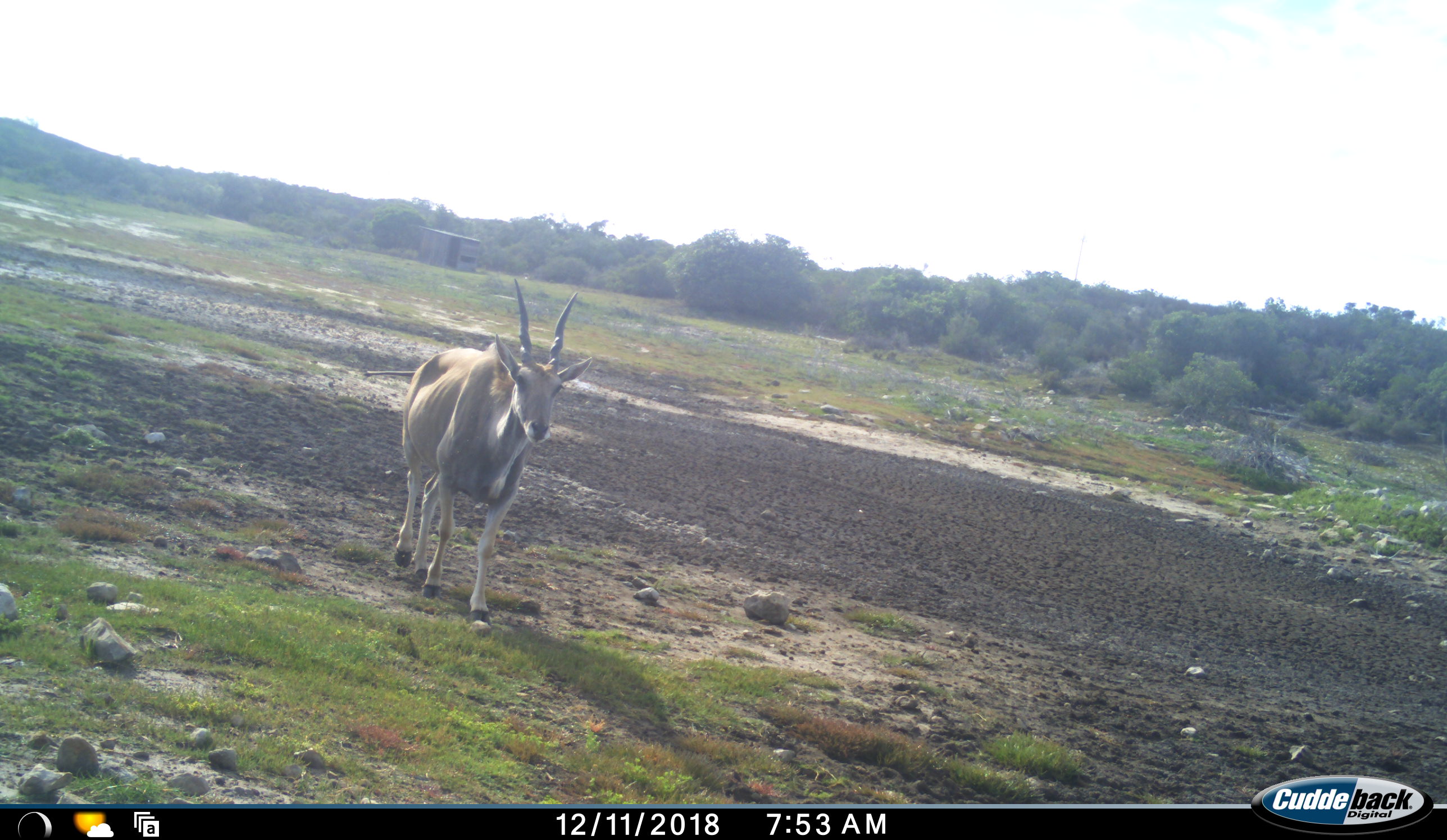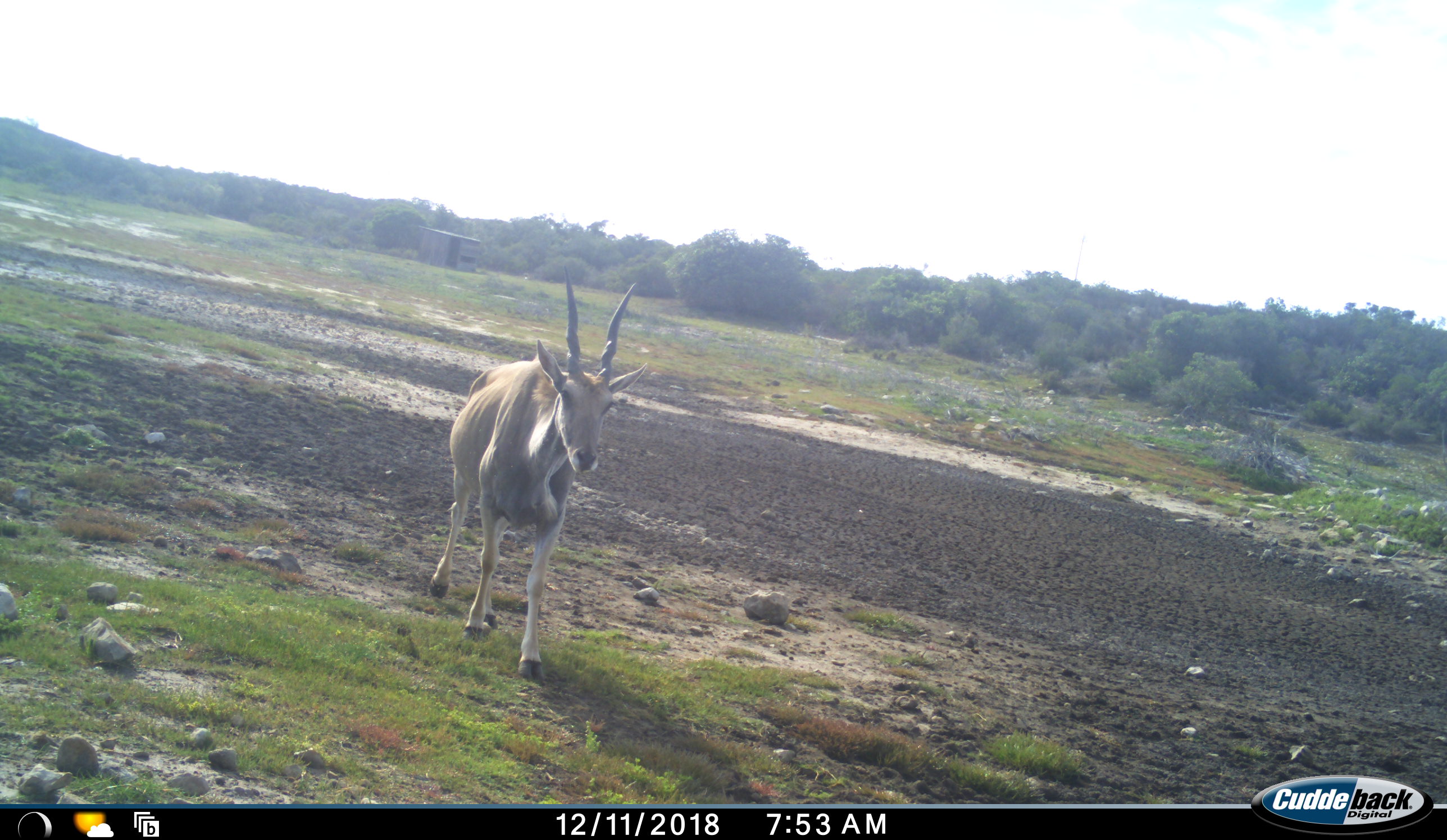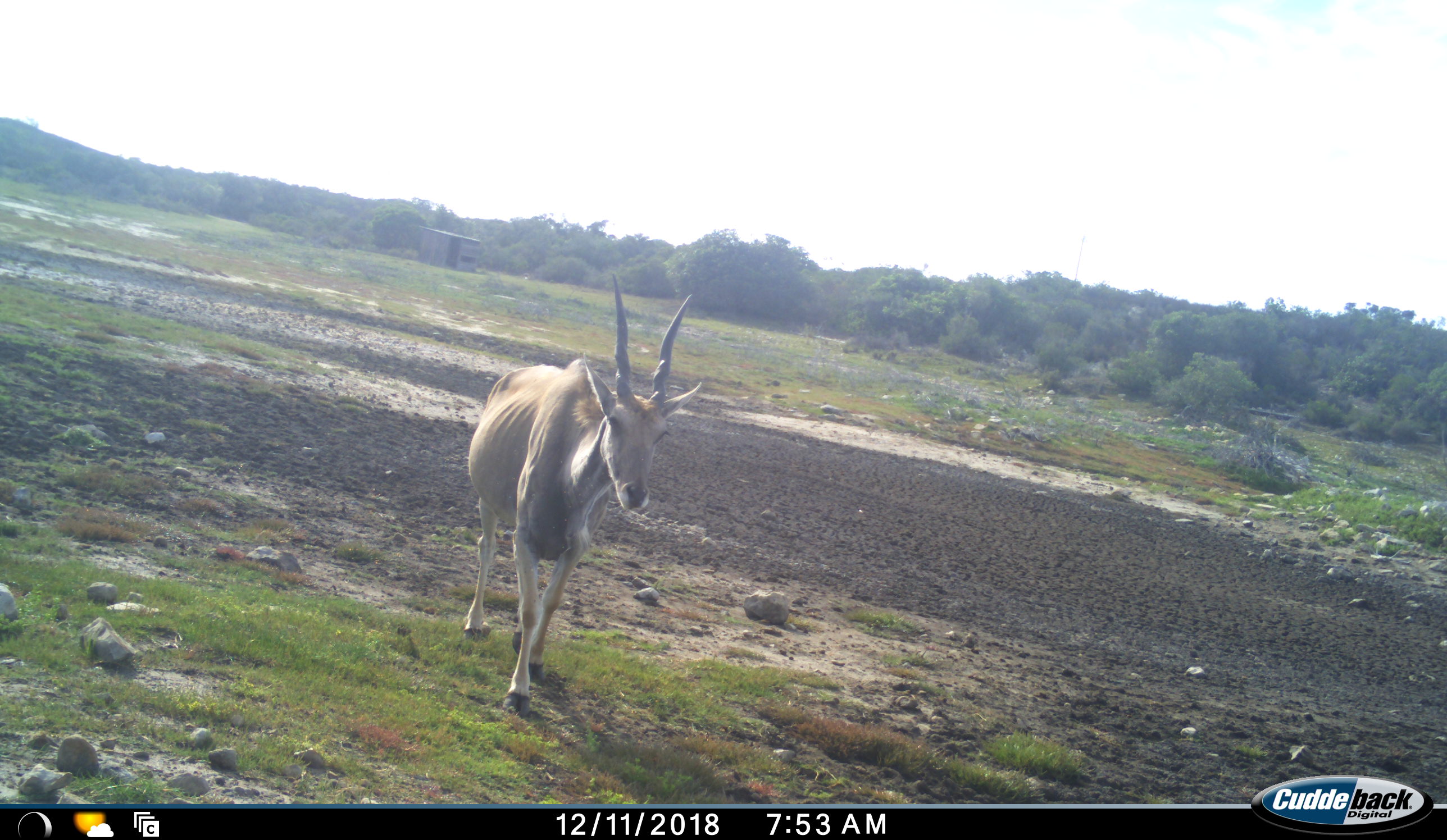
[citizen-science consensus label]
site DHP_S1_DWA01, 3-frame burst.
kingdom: Animalia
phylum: Chordata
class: Mammalia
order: Artiodactyla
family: Bovidae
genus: Tragelaphus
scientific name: Tragelaphus oryx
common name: eland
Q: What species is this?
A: Eland (Tragelaphus oryx).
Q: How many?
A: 1.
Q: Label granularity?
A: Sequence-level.